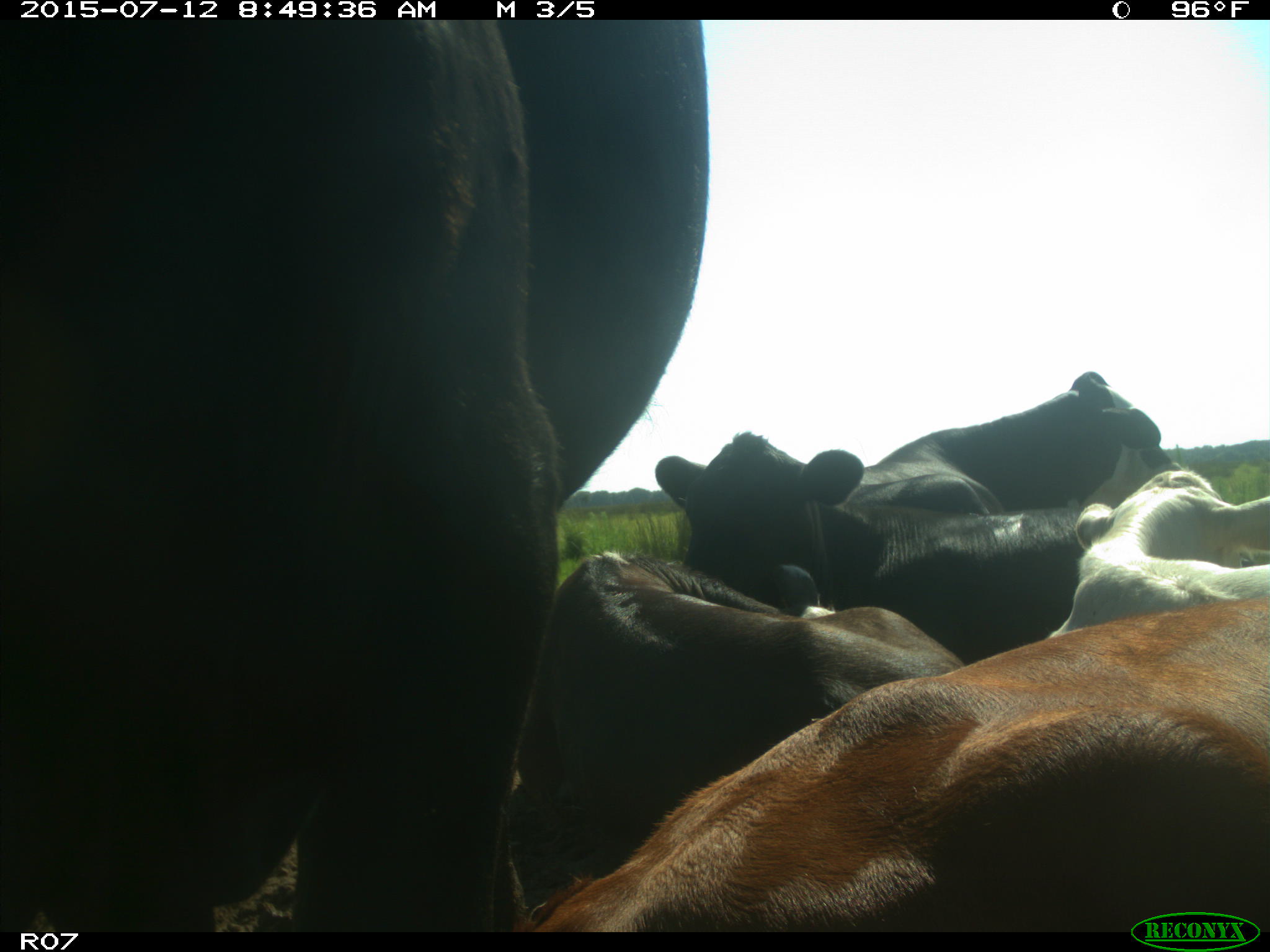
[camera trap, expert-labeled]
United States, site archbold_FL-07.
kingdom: Animalia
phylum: Chordata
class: Mammalia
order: Artiodactyla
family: Bovidae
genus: Bos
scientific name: Bos taurus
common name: domestic cow